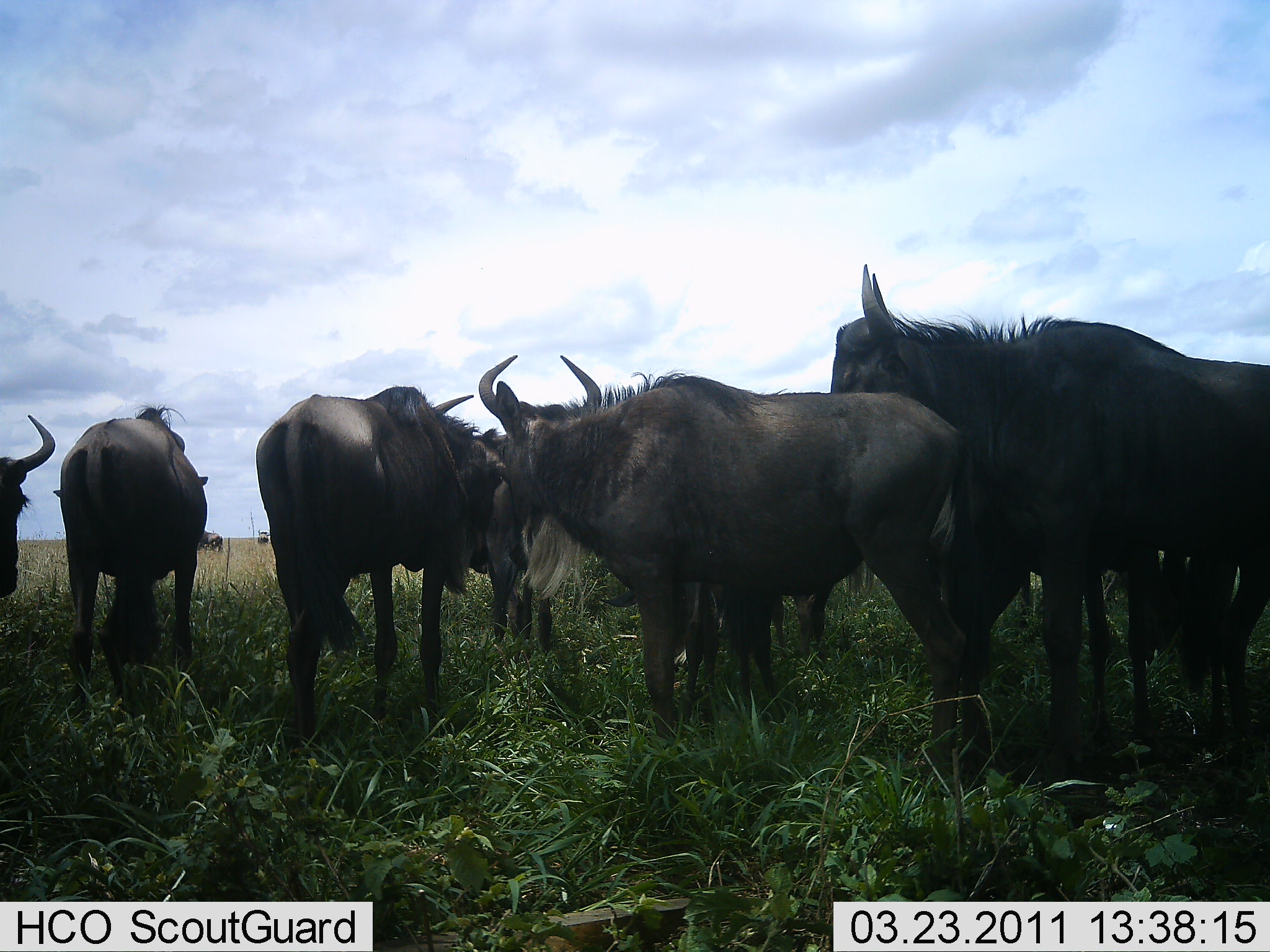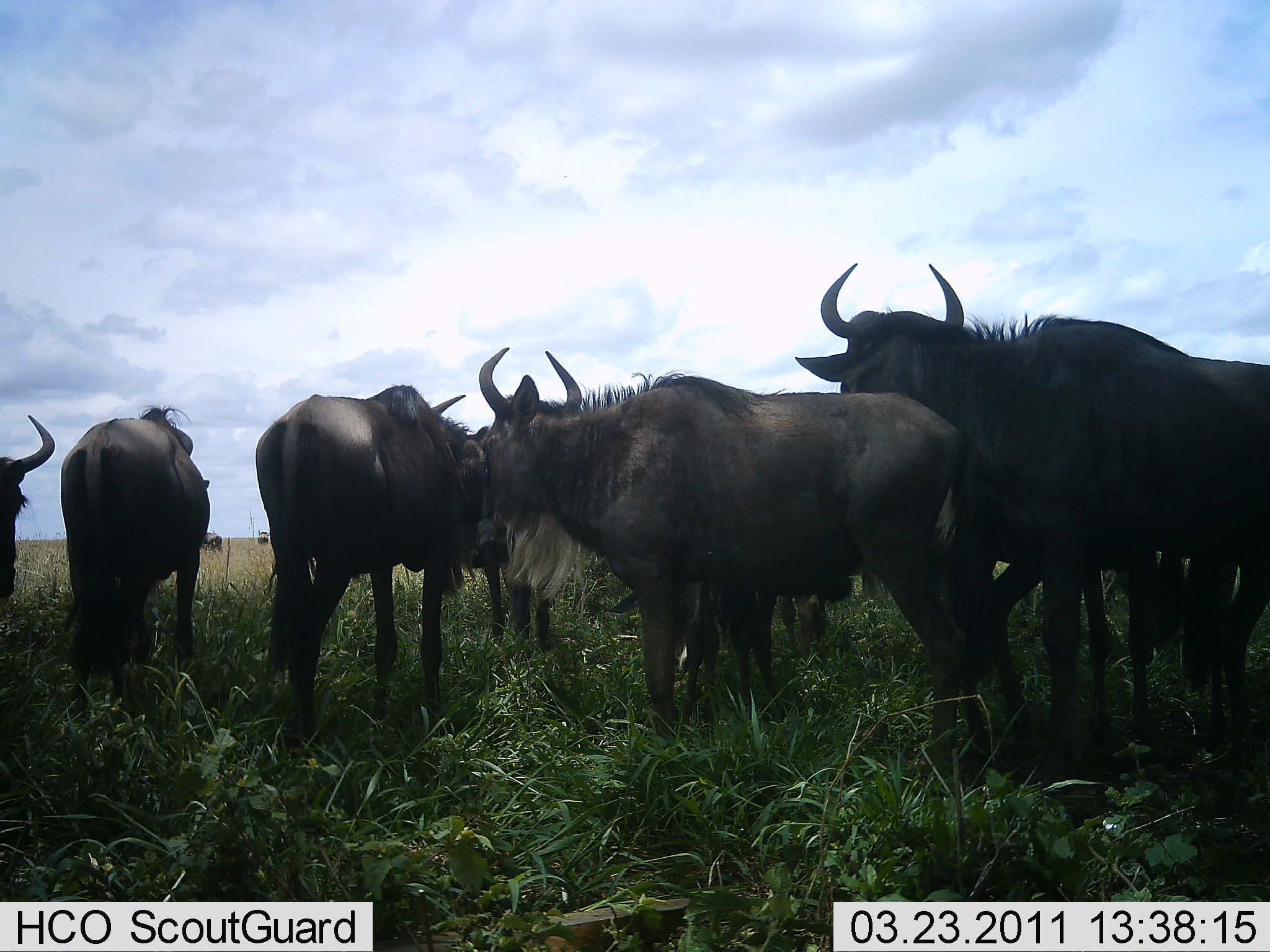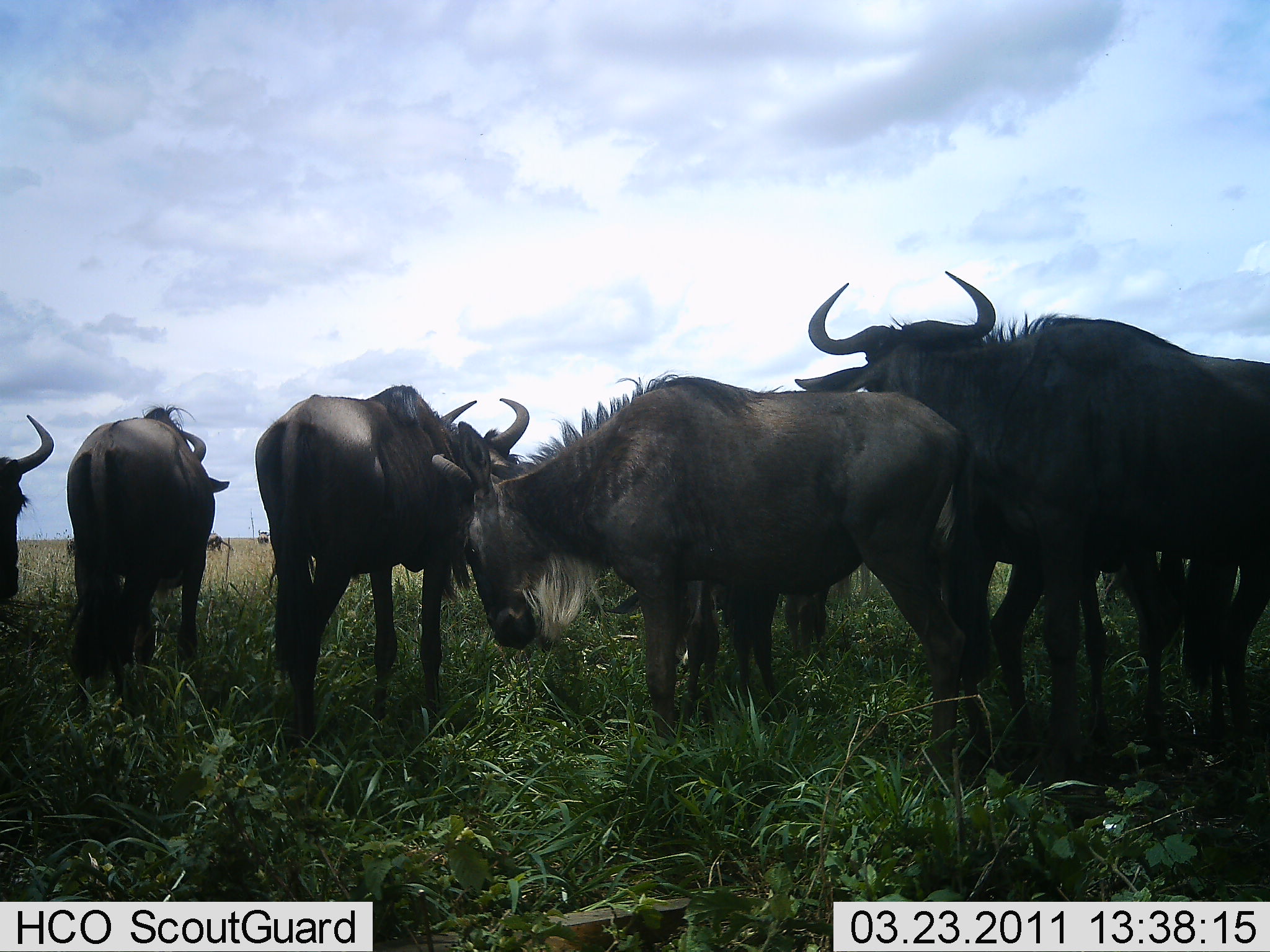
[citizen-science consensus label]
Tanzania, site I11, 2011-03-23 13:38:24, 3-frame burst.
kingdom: Animalia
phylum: Chordata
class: Mammalia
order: Artiodactyla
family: Bovidae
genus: Connochaetes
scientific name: Connochaetes taurinus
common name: blue wildebeest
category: wildebeest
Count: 7.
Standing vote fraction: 83%.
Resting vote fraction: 0%.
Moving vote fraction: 25%.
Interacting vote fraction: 25%.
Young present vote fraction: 0%.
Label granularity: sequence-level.